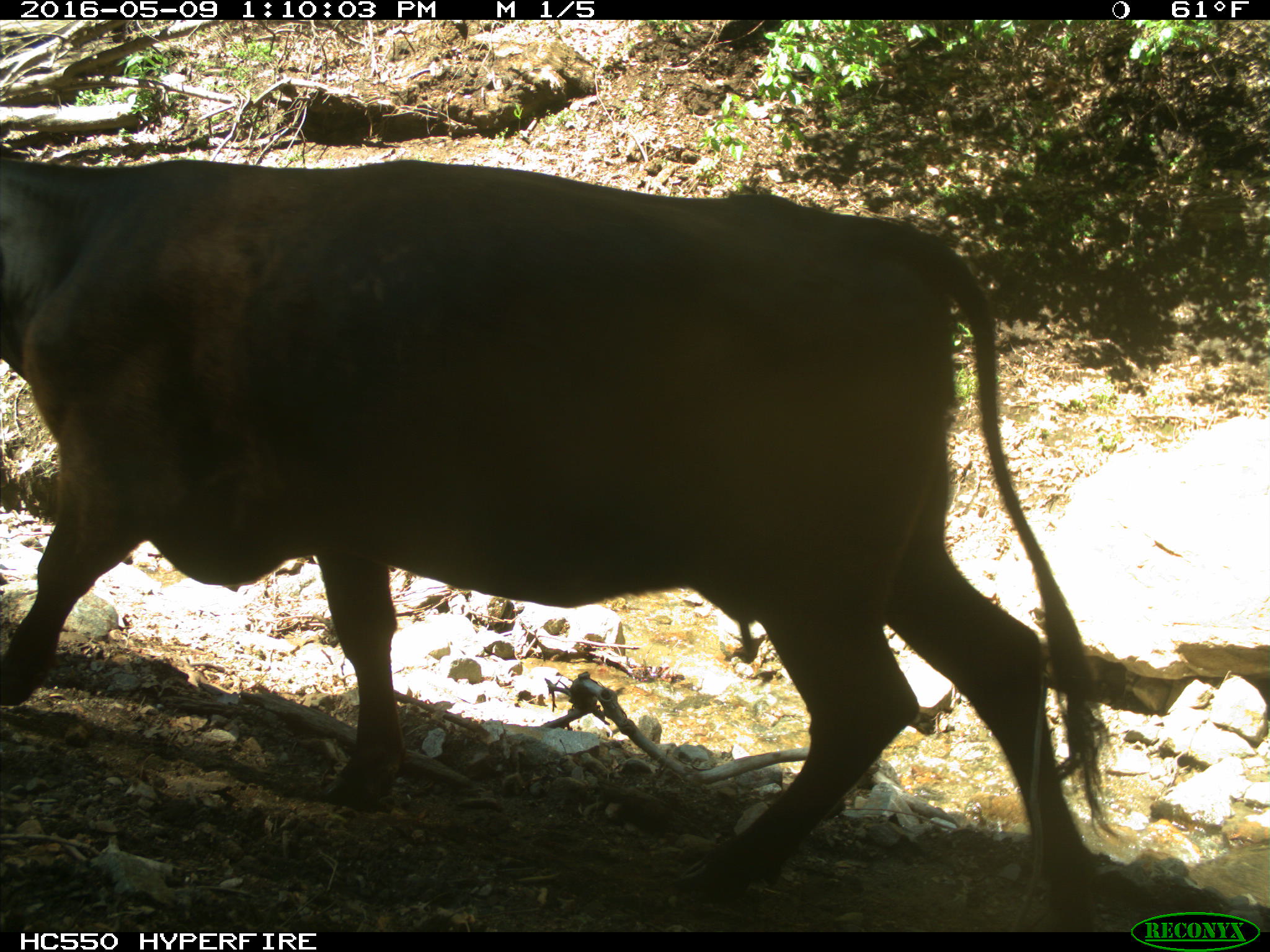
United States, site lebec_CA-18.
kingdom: Animalia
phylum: Chordata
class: Mammalia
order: Artiodactyla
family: Bovidae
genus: Bos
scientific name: Bos taurus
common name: domestic cow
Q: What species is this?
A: Bos taurus (domestic cow).